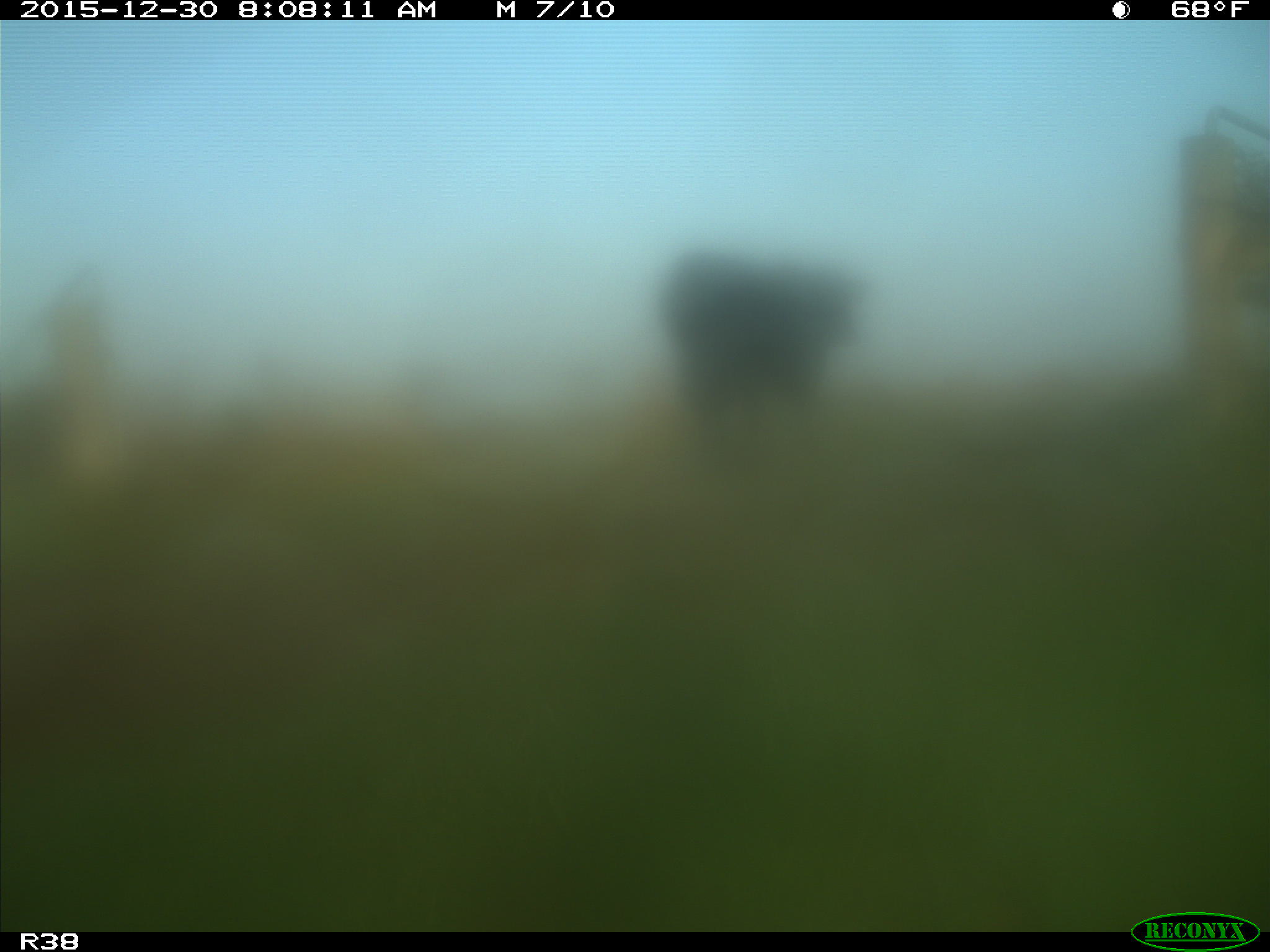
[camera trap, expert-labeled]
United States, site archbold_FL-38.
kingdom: Animalia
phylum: Chordata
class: Mammalia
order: Artiodactyla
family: Bovidae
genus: Bos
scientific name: Bos taurus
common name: domestic cow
Bos taurus (domestic cow).